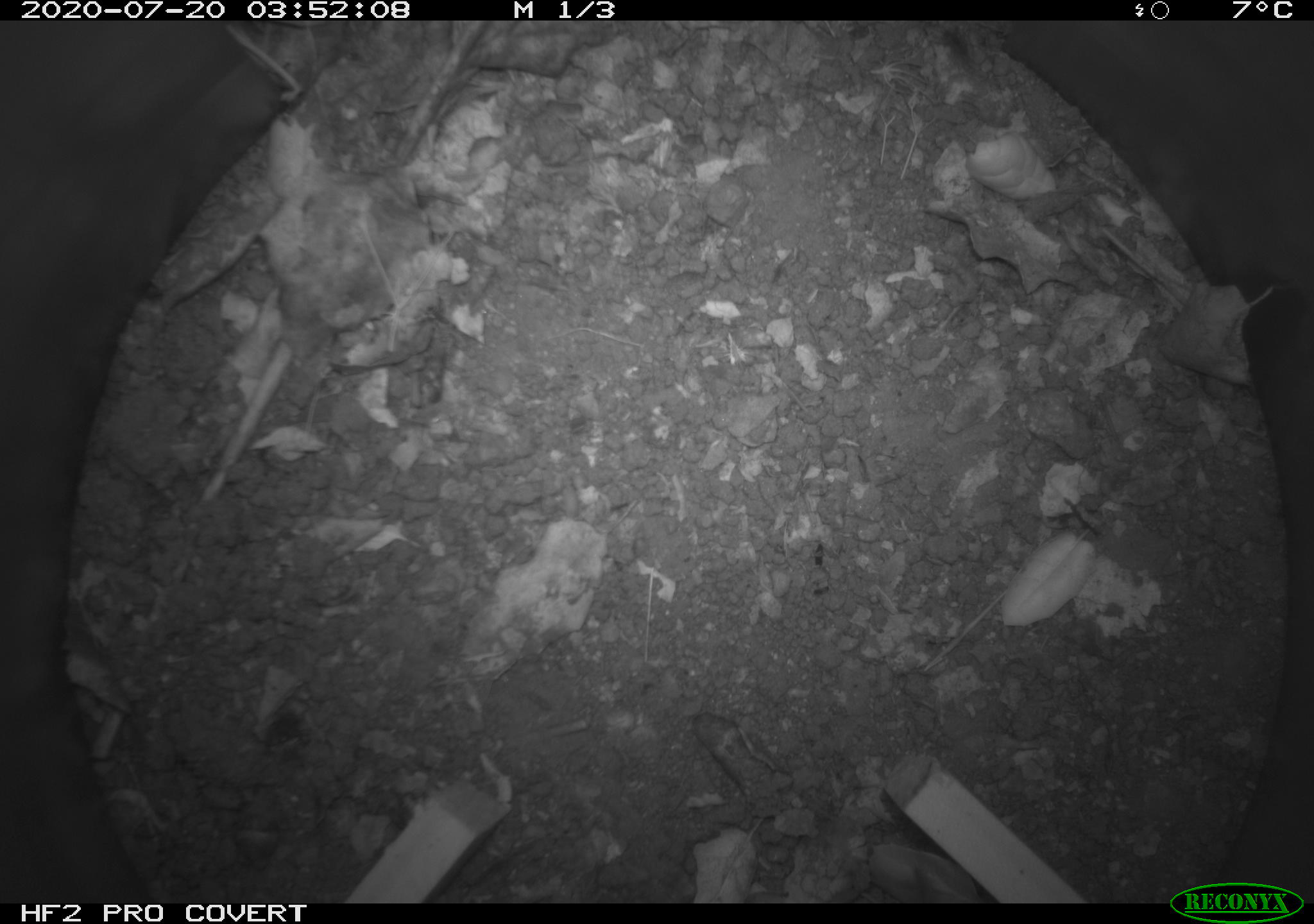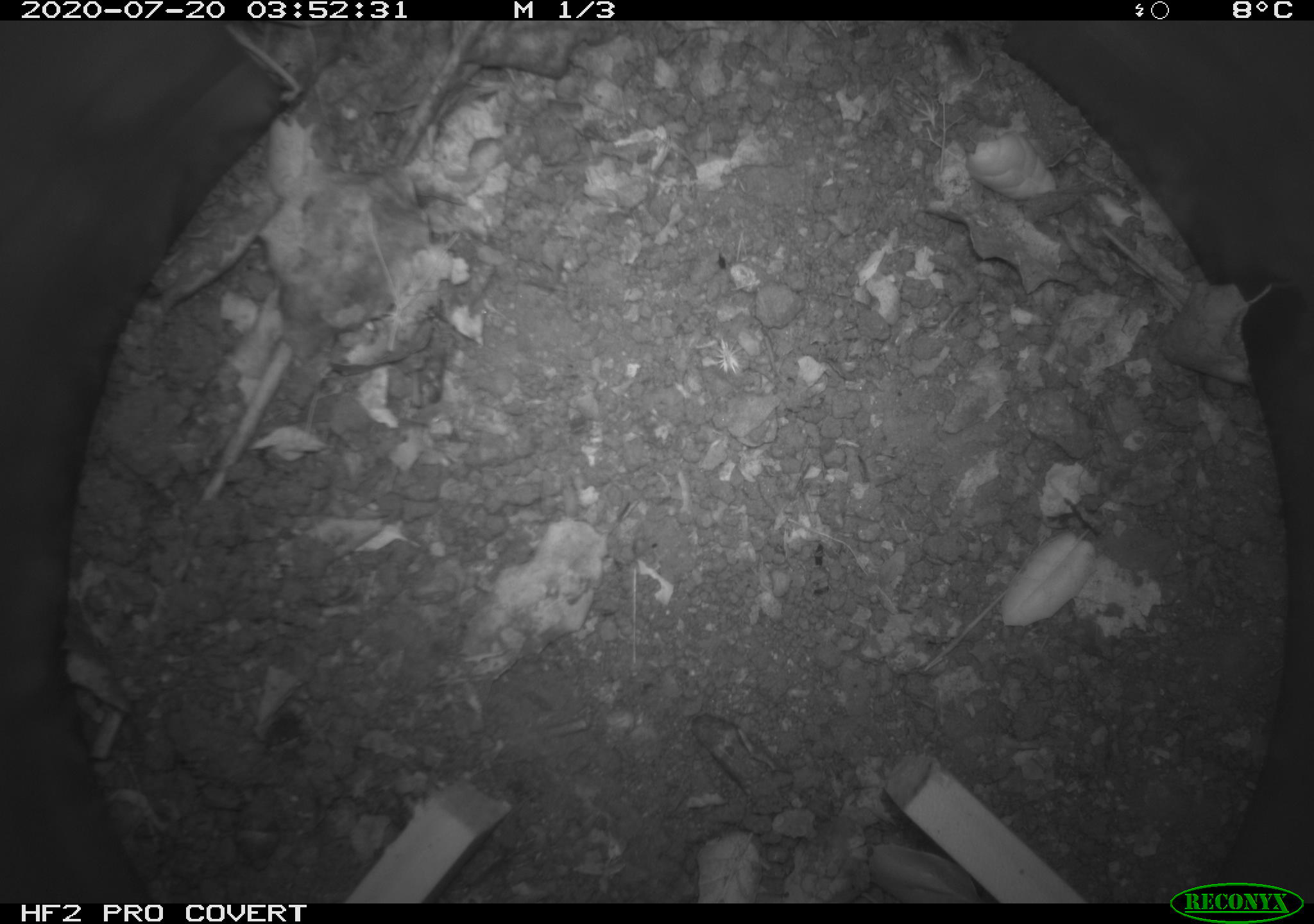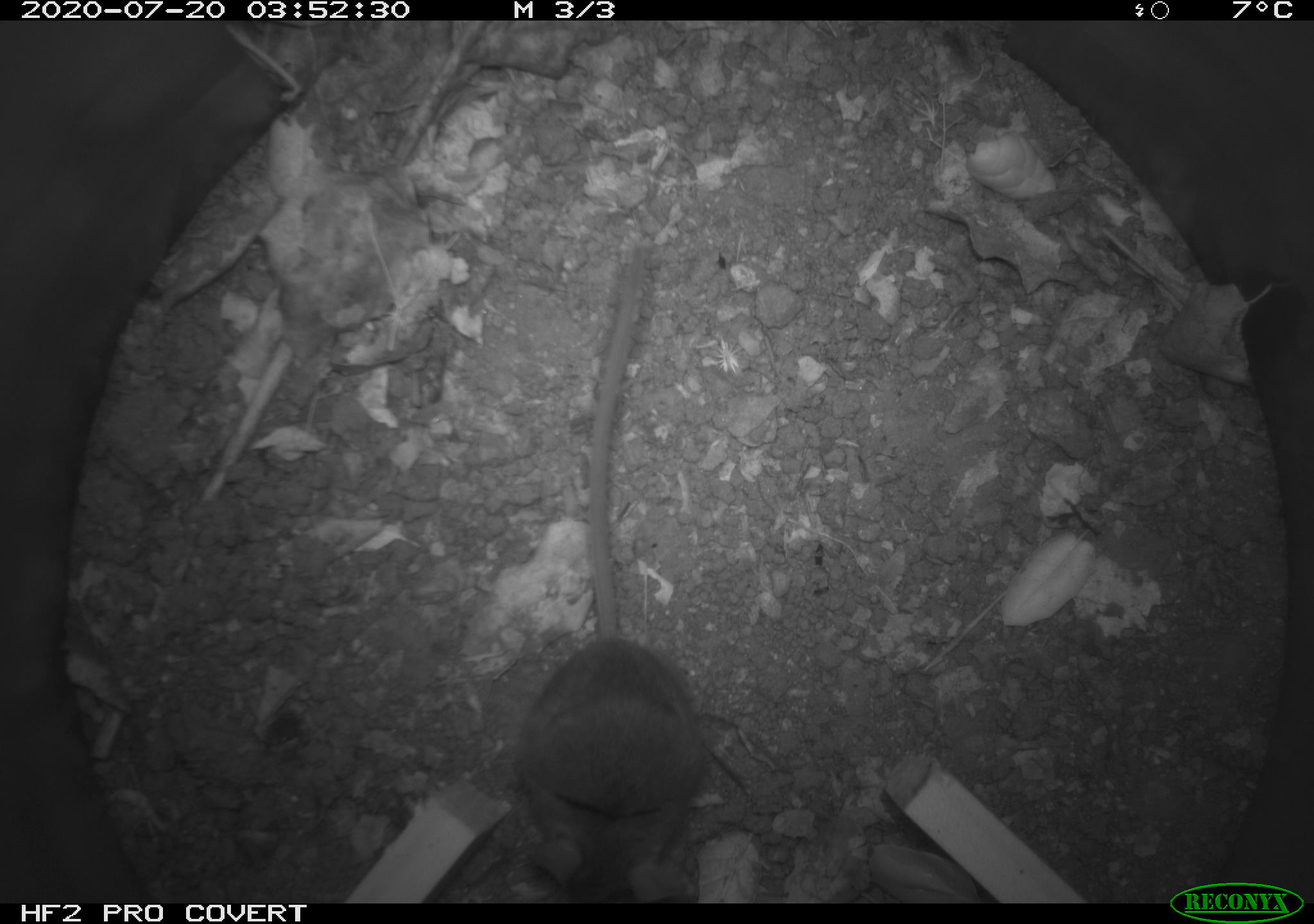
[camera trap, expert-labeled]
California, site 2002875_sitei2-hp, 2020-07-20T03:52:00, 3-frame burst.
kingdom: Animalia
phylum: Chordata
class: Mammalia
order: Rodentia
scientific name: Rodentia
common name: rodent